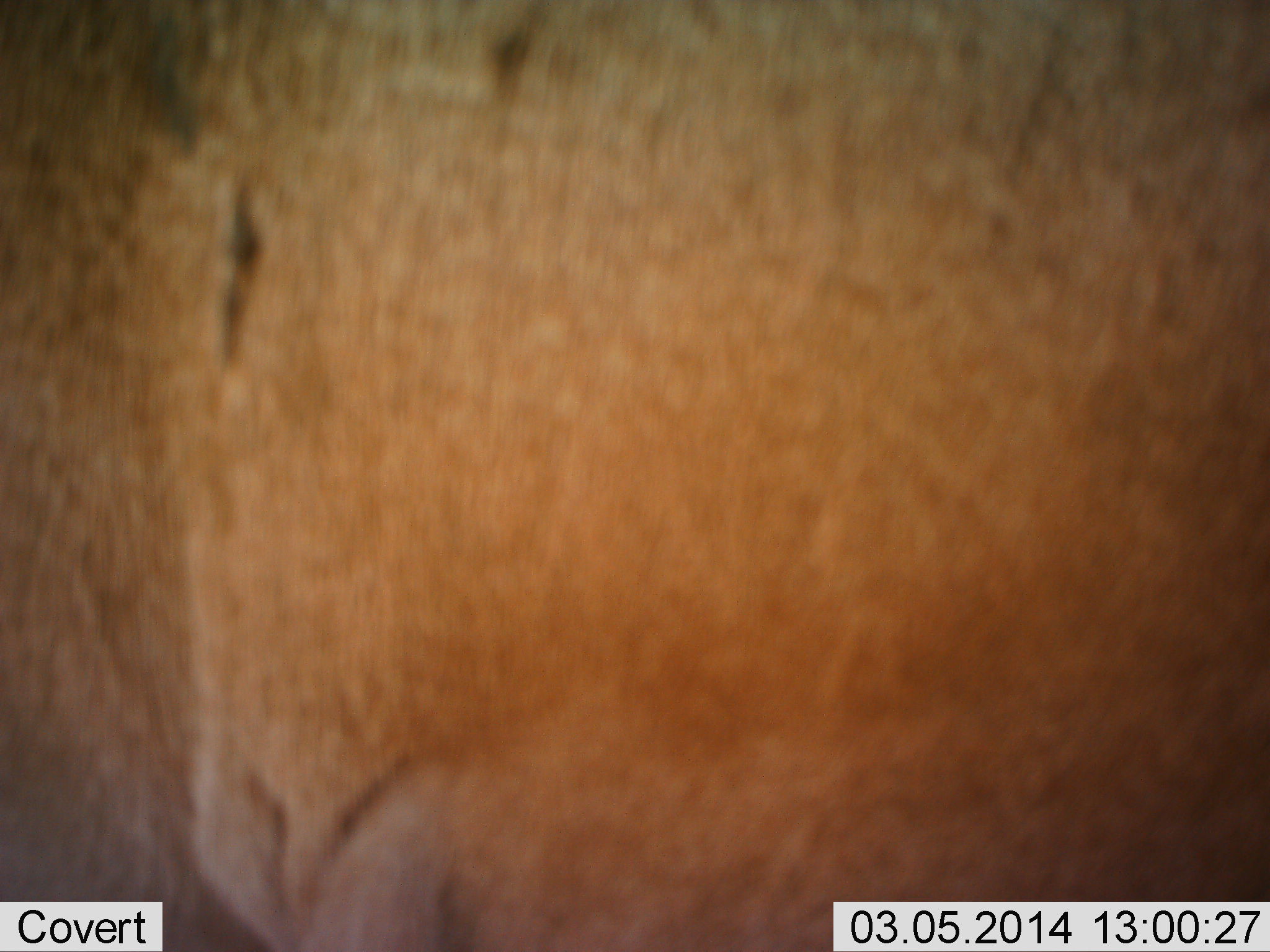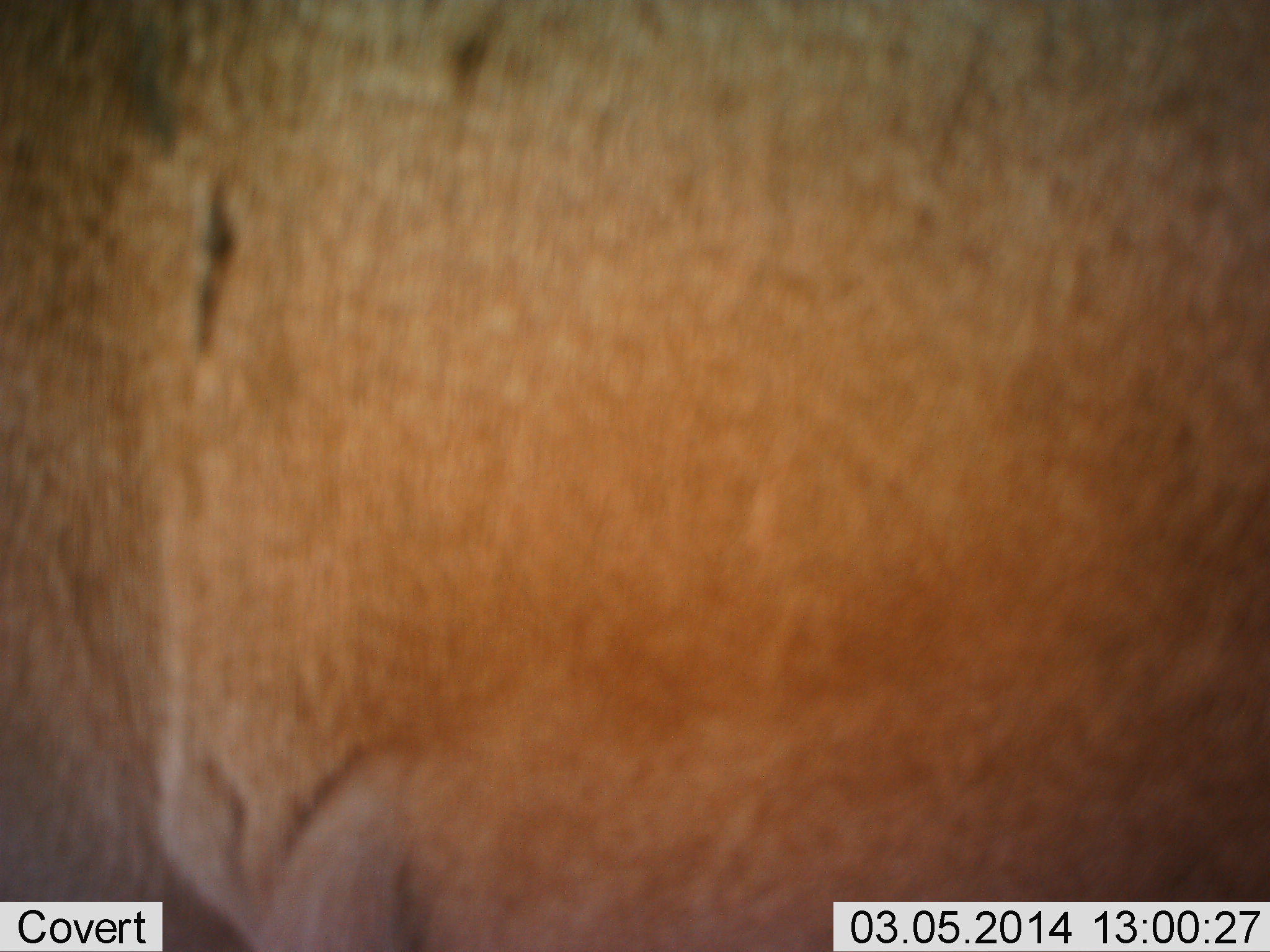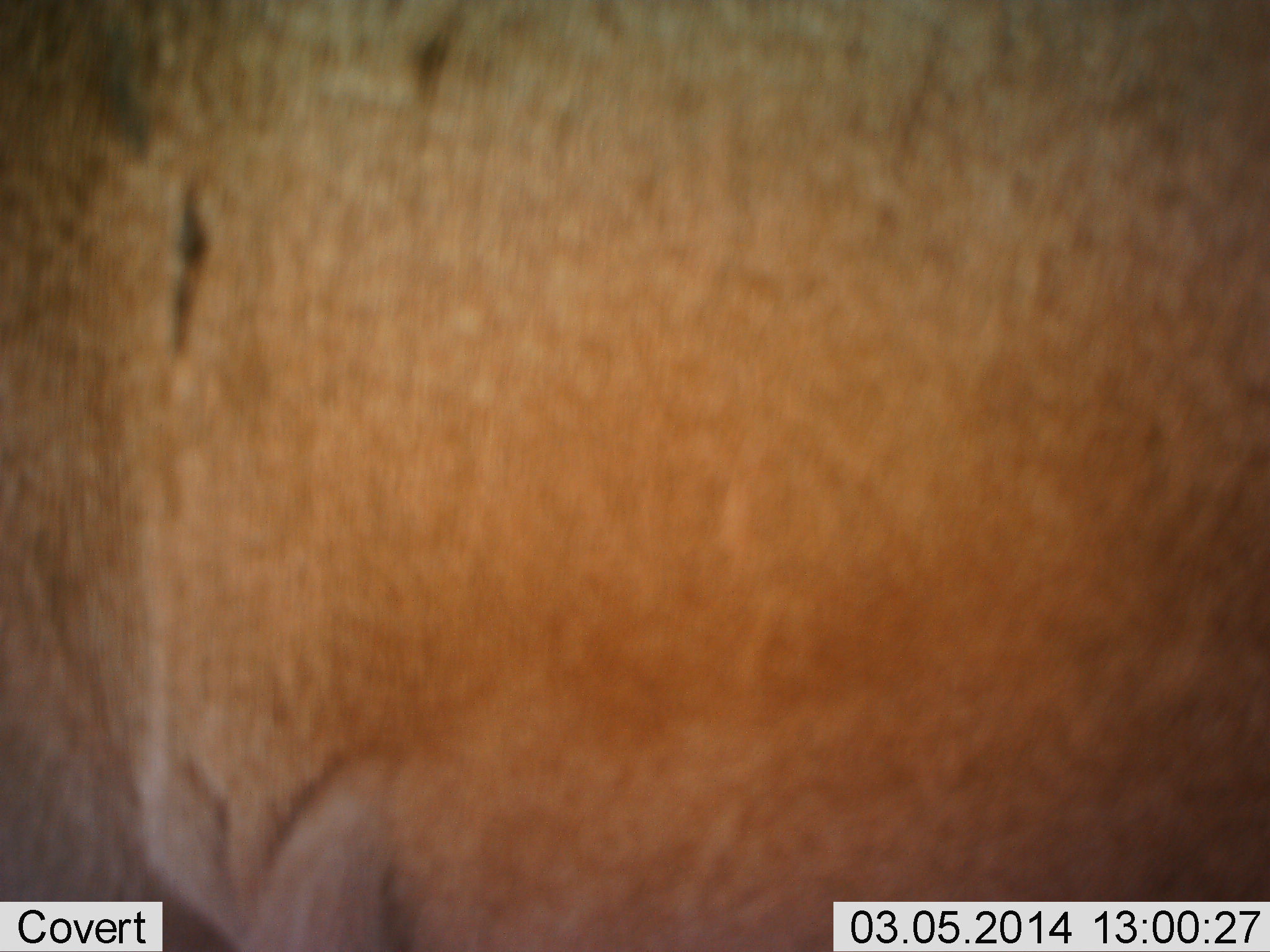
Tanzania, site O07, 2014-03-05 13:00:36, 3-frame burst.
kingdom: Animalia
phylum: Chordata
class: Mammalia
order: Artiodactyla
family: Bovidae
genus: Nanger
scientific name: Nanger granti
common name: grant's gazelle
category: gazellegrants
Gazellegrants (grant's gazelle) (Nanger granti), count 1. Behavior (volunteer vote fractions): standing 100%, resting 0%, moving 0%, interacting 0%. Young present (vote fraction): 0%. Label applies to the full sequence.